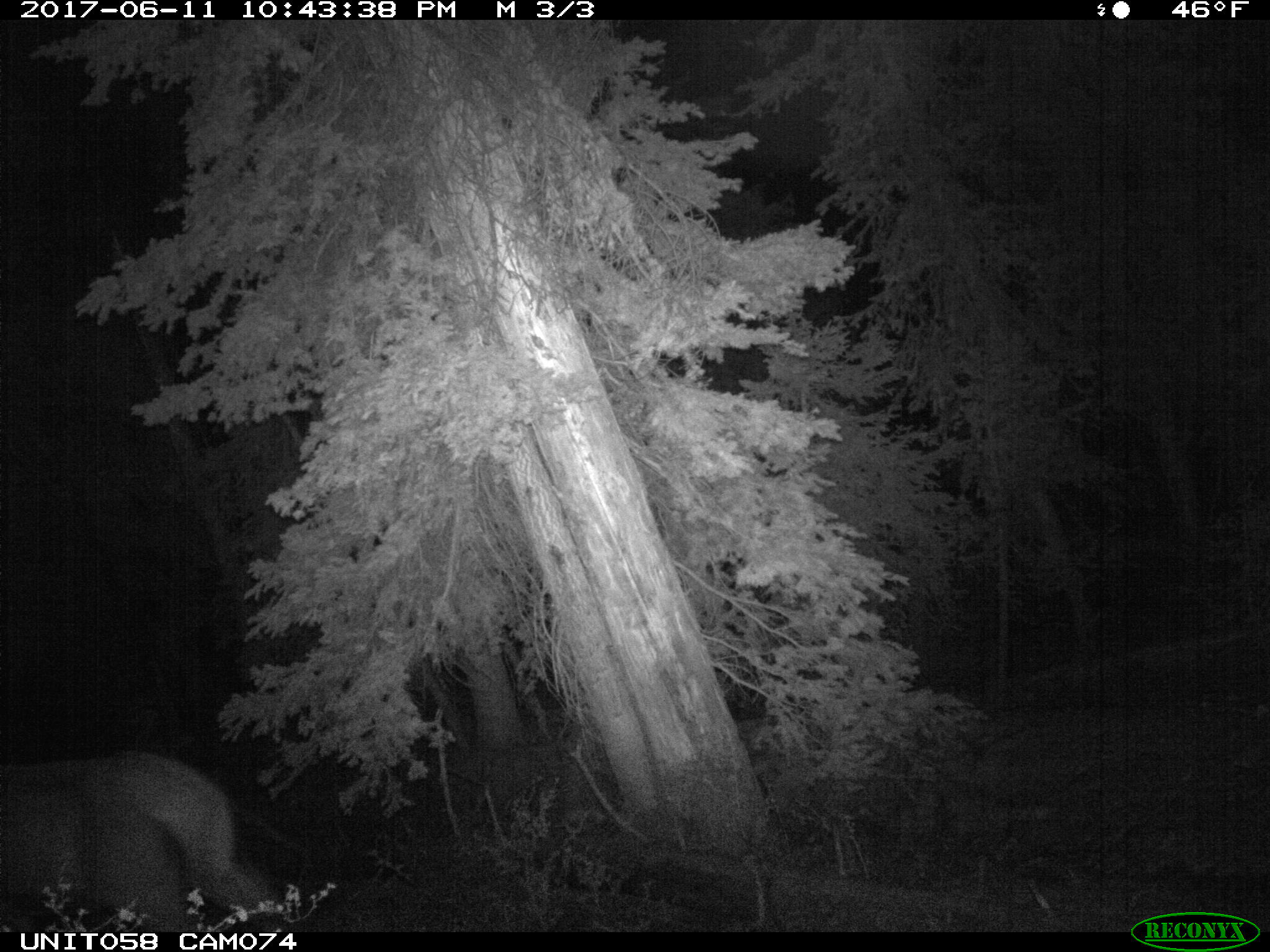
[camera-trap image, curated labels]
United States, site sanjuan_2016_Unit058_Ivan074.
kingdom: Animalia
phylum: Chordata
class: Mammalia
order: Artiodactyla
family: Cervidae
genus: Cervus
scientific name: Cervus elaphus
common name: red deer